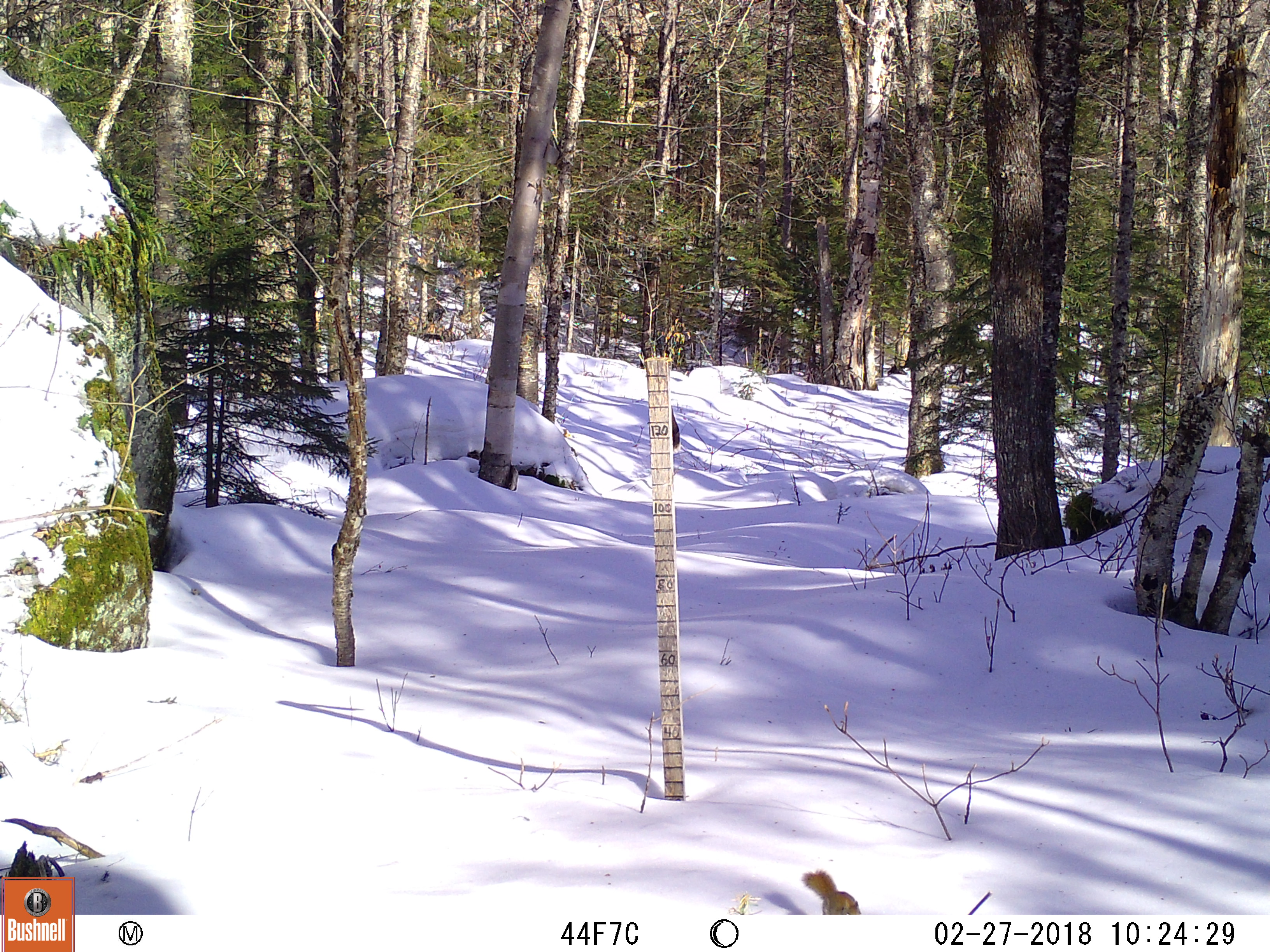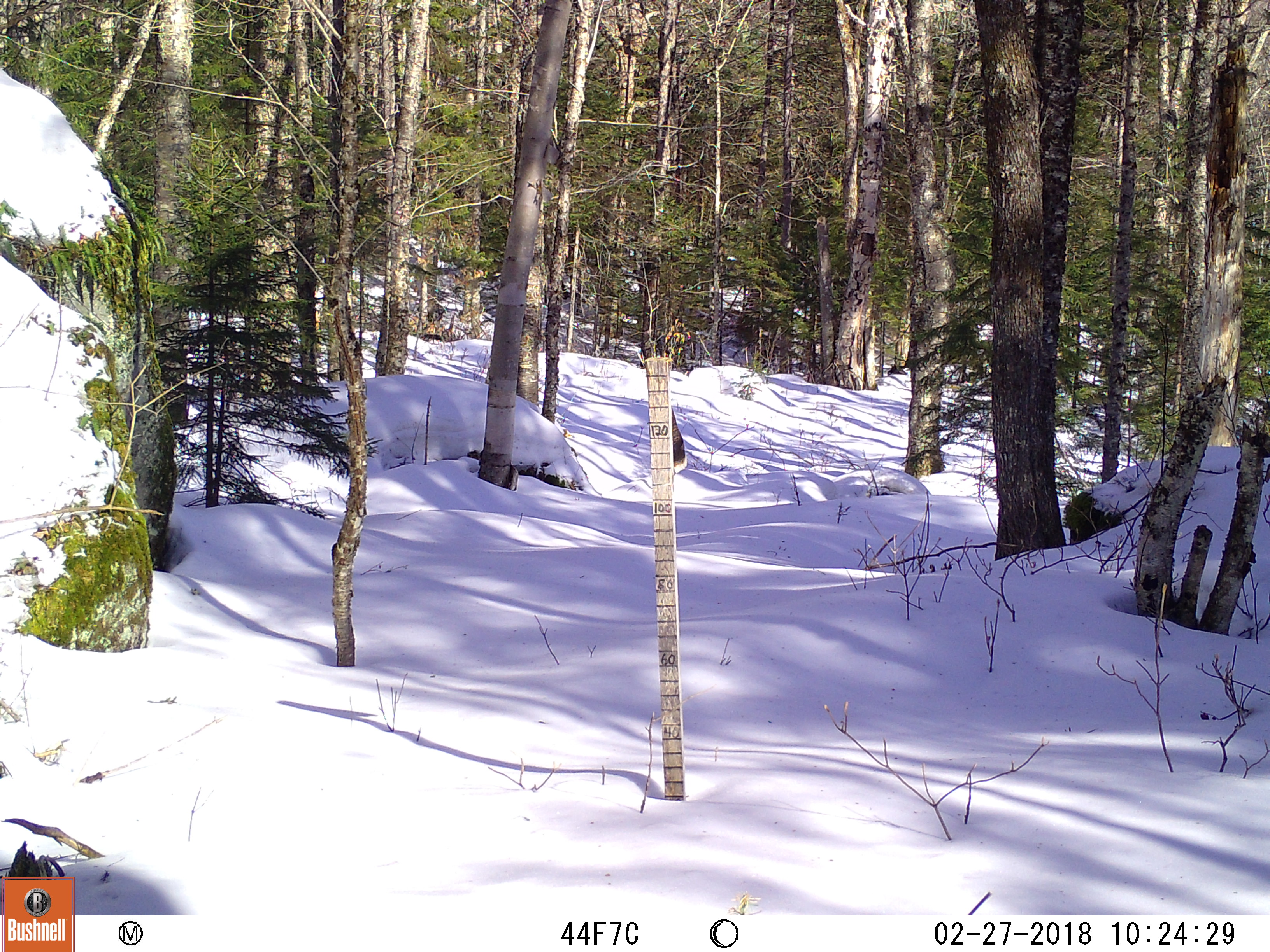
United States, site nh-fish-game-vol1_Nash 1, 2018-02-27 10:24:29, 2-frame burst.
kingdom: Animalia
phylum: Chordata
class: Mammalia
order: Rodentia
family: Sciuridae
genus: Tamiasciurus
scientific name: Tamiasciurus hudsonicus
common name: red squirrel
Red squirrel (Tamiasciurus hudsonicus).